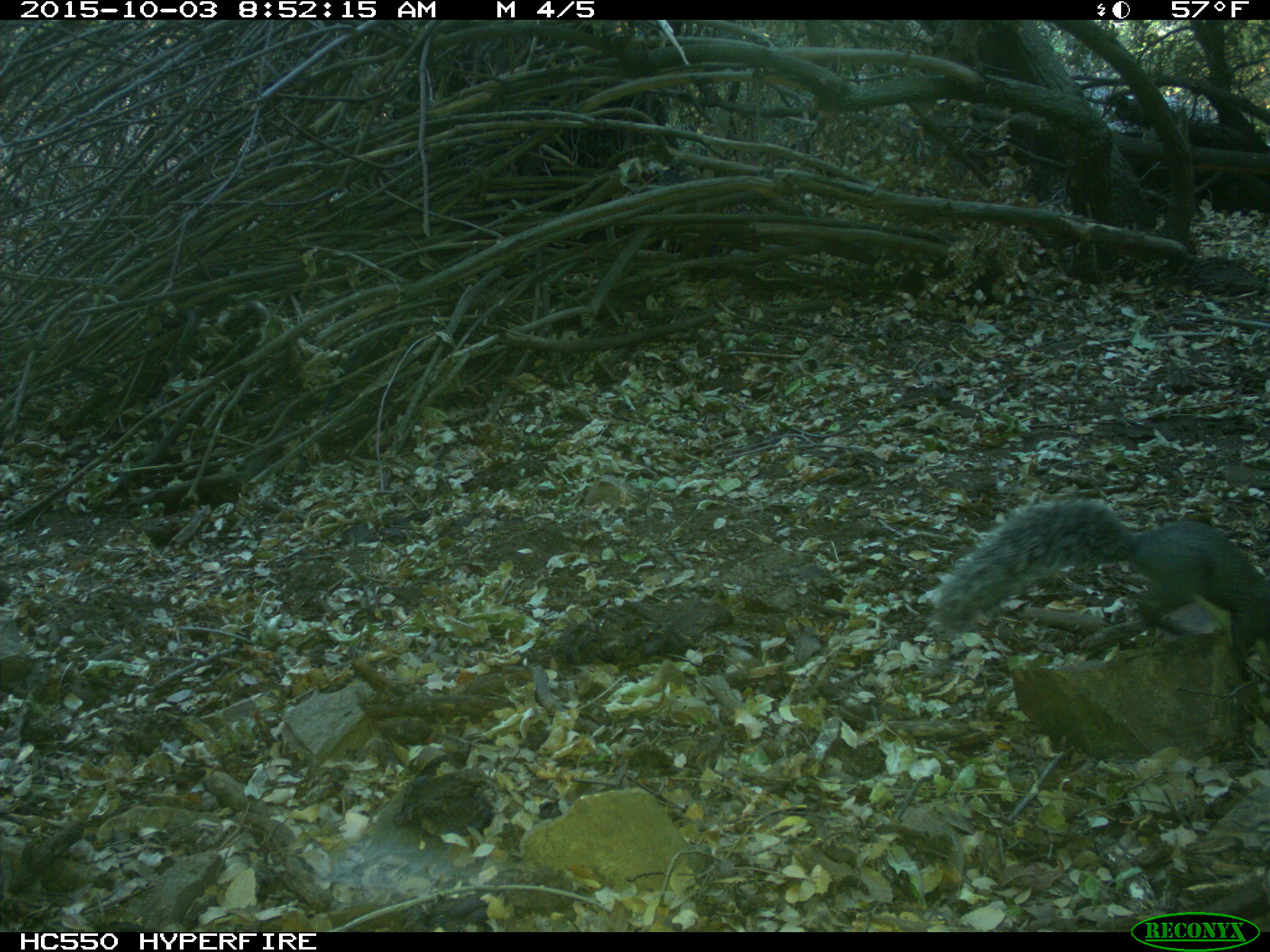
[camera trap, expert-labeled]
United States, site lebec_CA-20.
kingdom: Animalia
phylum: Chordata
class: Mammalia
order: Rodentia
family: Sciuridae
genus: Sciurus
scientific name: Sciurus carolinensis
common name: eastern gray squirrel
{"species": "Sciurus carolinensis (eastern gray squirrel)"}